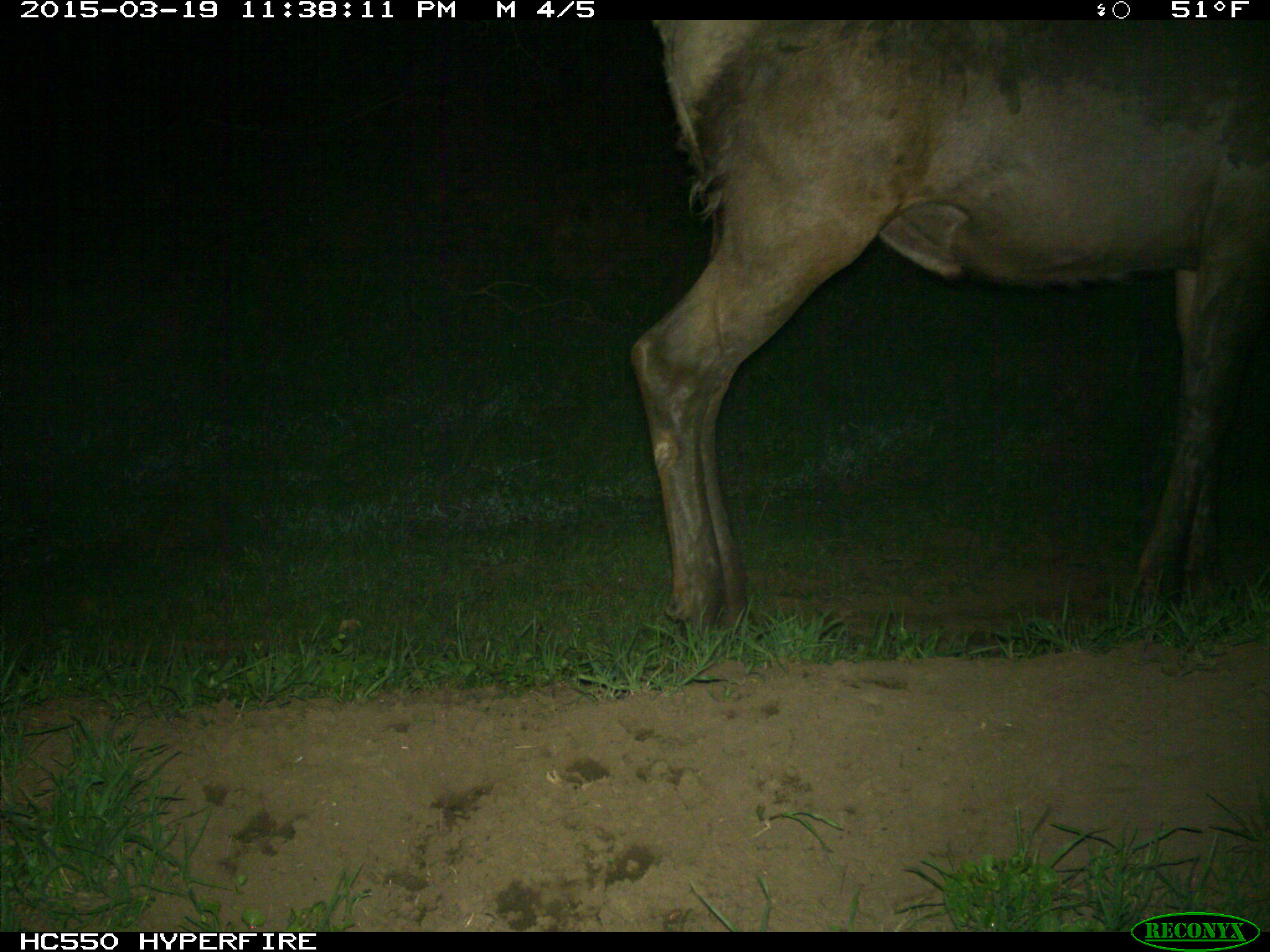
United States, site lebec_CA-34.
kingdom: Animalia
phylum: Chordata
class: Mammalia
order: Artiodactyla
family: Cervidae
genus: Cervus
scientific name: Cervus canadensis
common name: elk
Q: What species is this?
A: Cervus canadensis (elk).